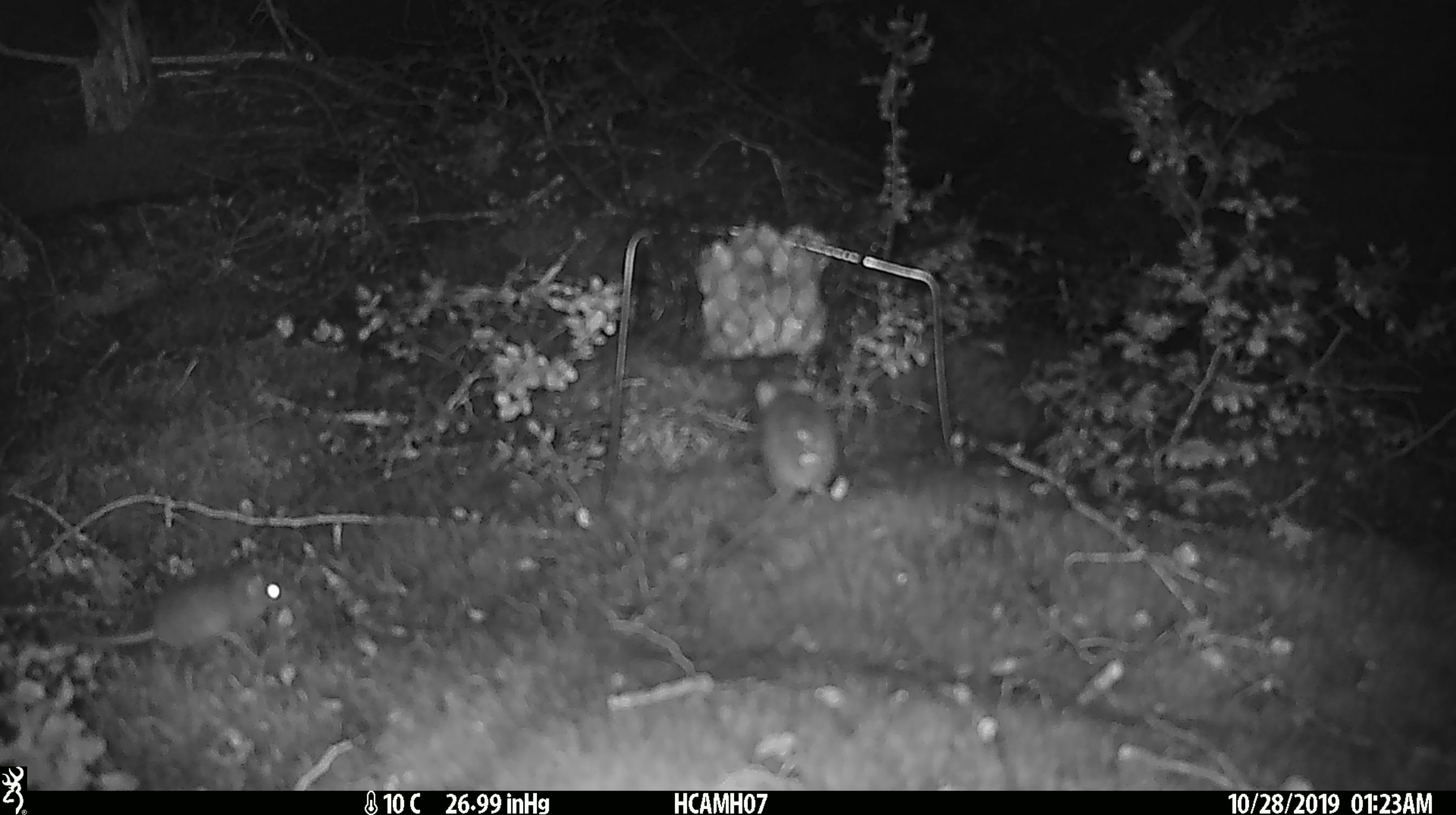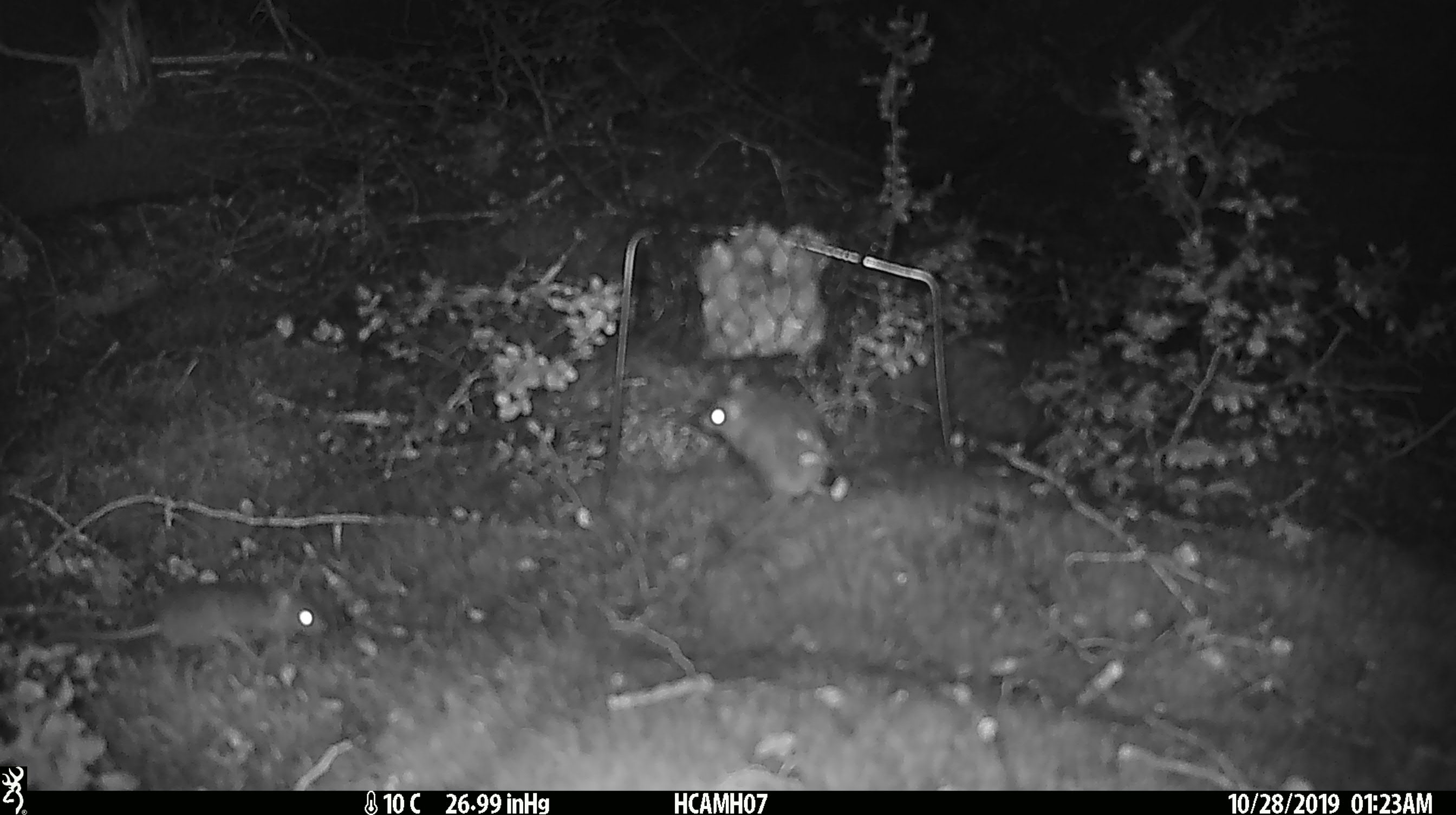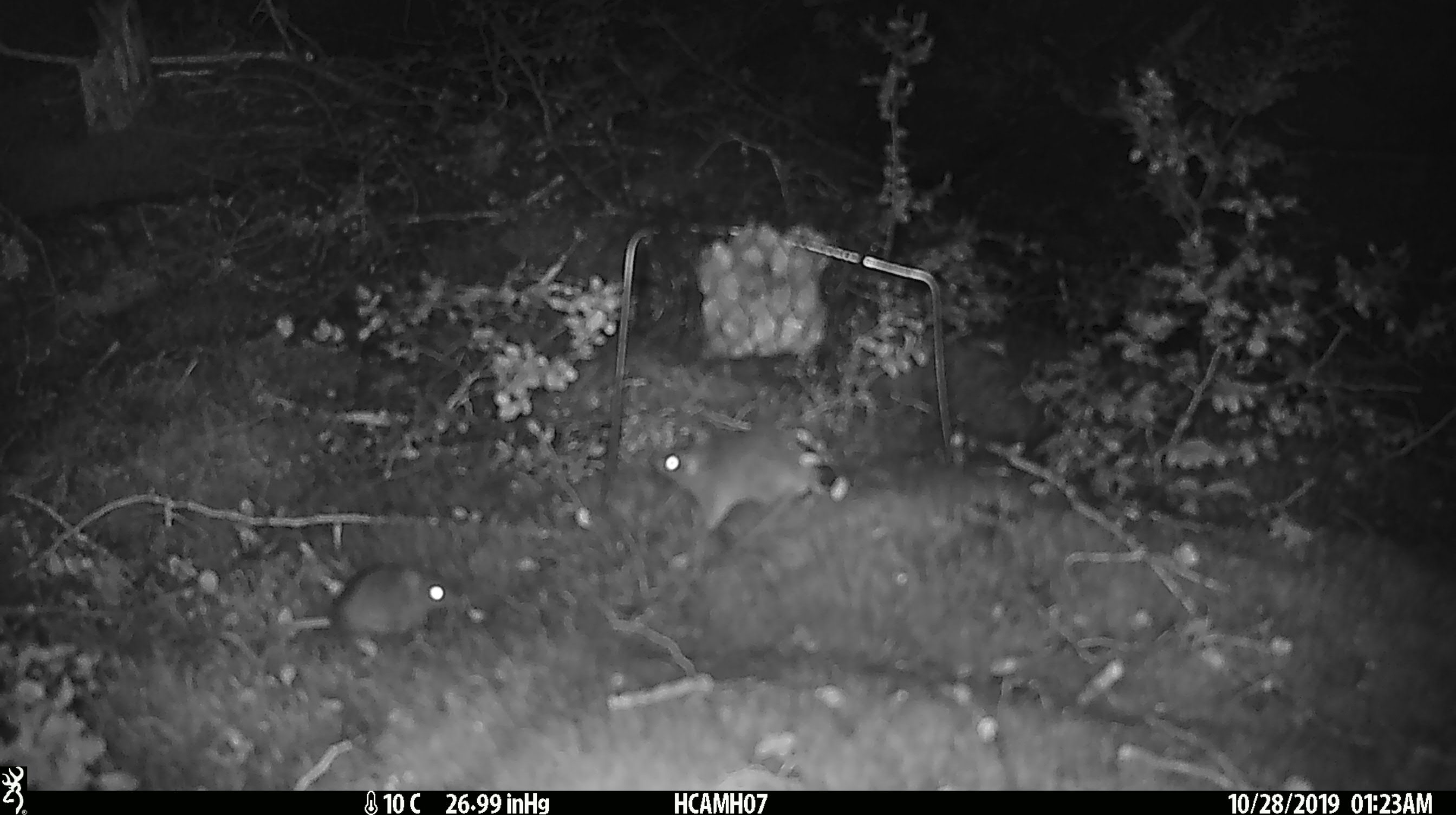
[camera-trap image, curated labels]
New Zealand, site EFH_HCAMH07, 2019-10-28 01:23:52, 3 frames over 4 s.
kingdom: Animalia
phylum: Chordata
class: Mammalia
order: Rodentia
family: Muridae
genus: Mus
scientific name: Mus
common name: mouse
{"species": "mouse (Mus)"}